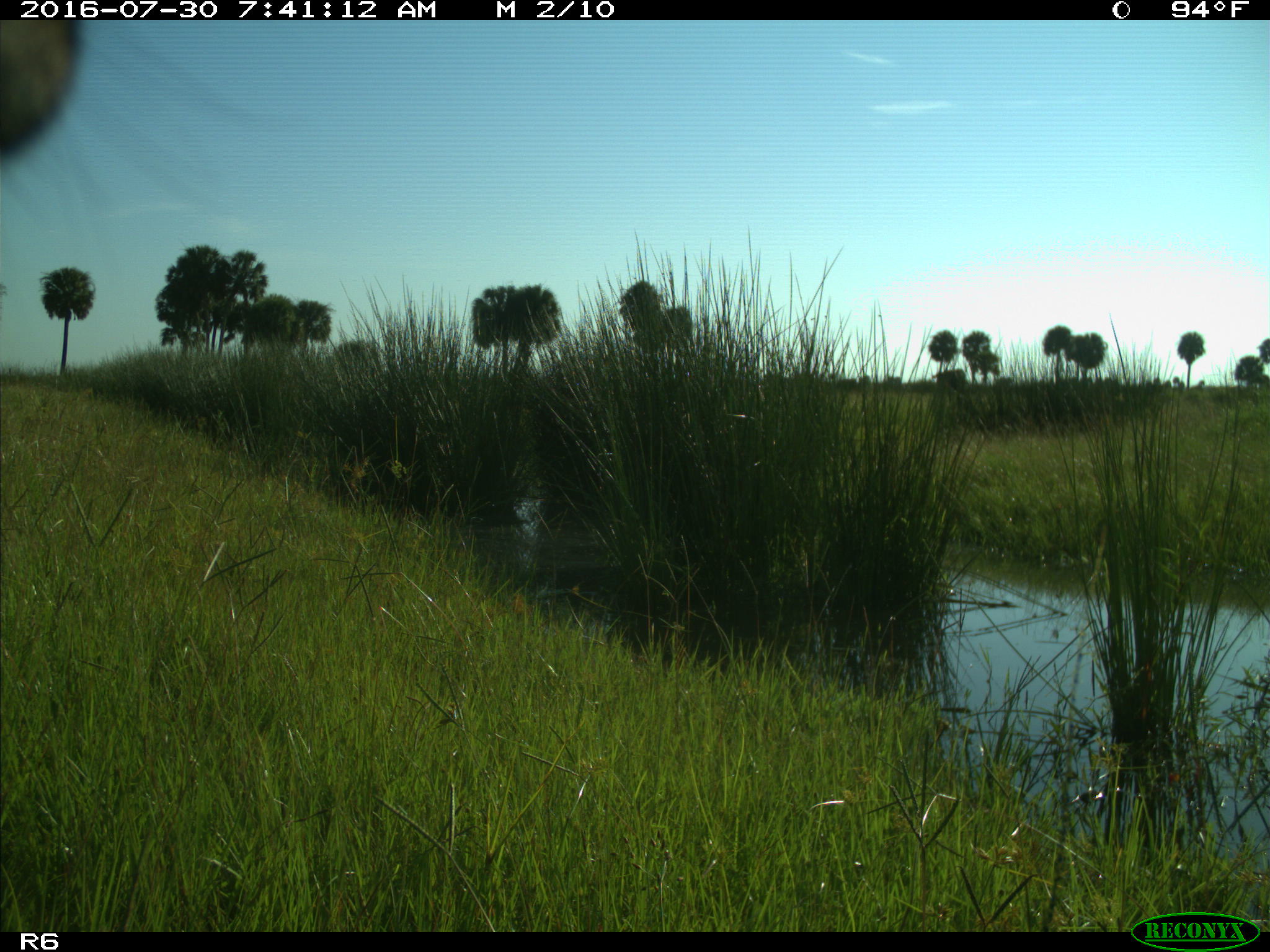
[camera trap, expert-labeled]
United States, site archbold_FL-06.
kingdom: Animalia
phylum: Chordata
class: Mammalia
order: Artiodactyla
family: Bovidae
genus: Bos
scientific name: Bos taurus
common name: domestic cow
Bos taurus (domestic cow).